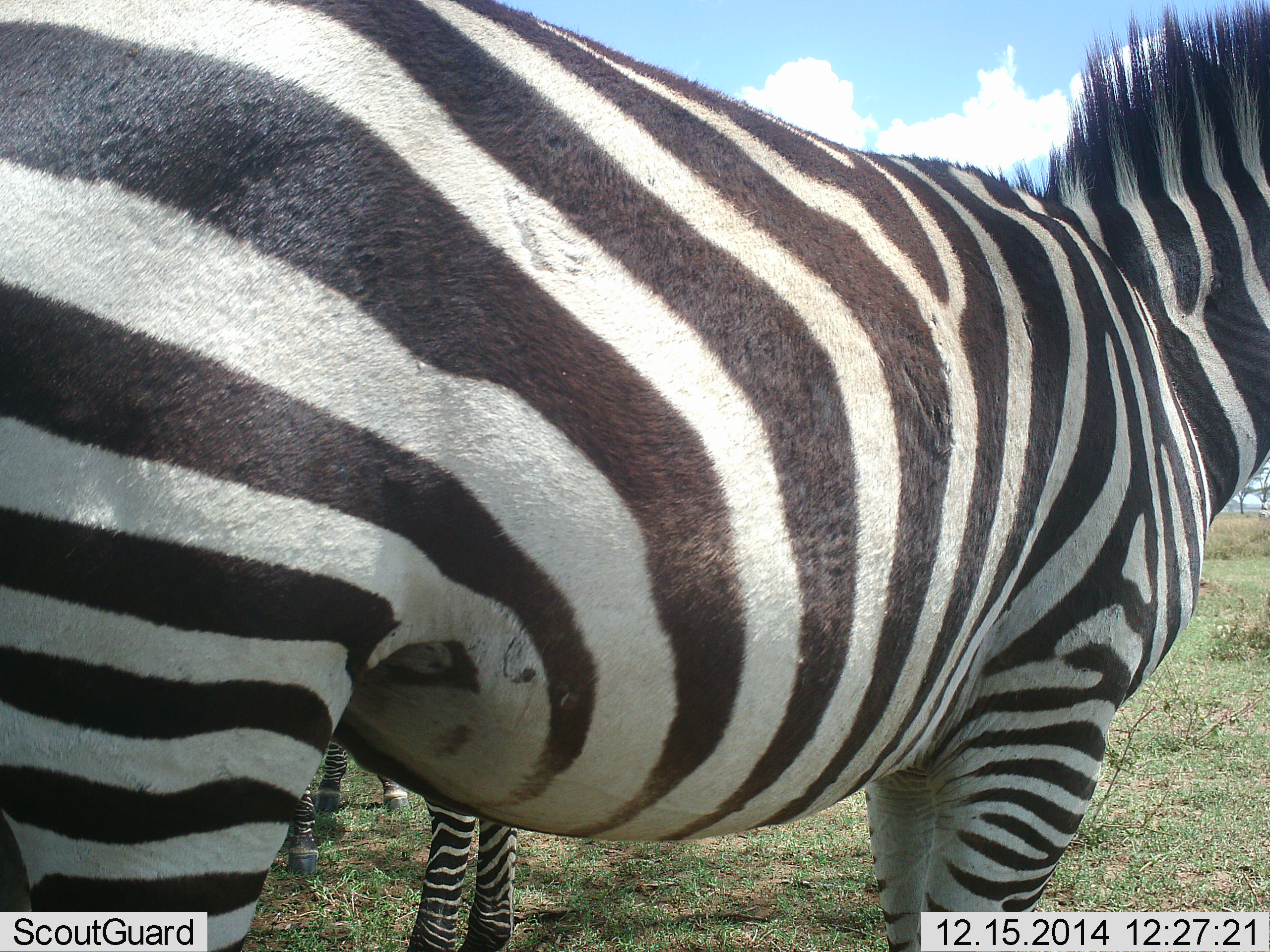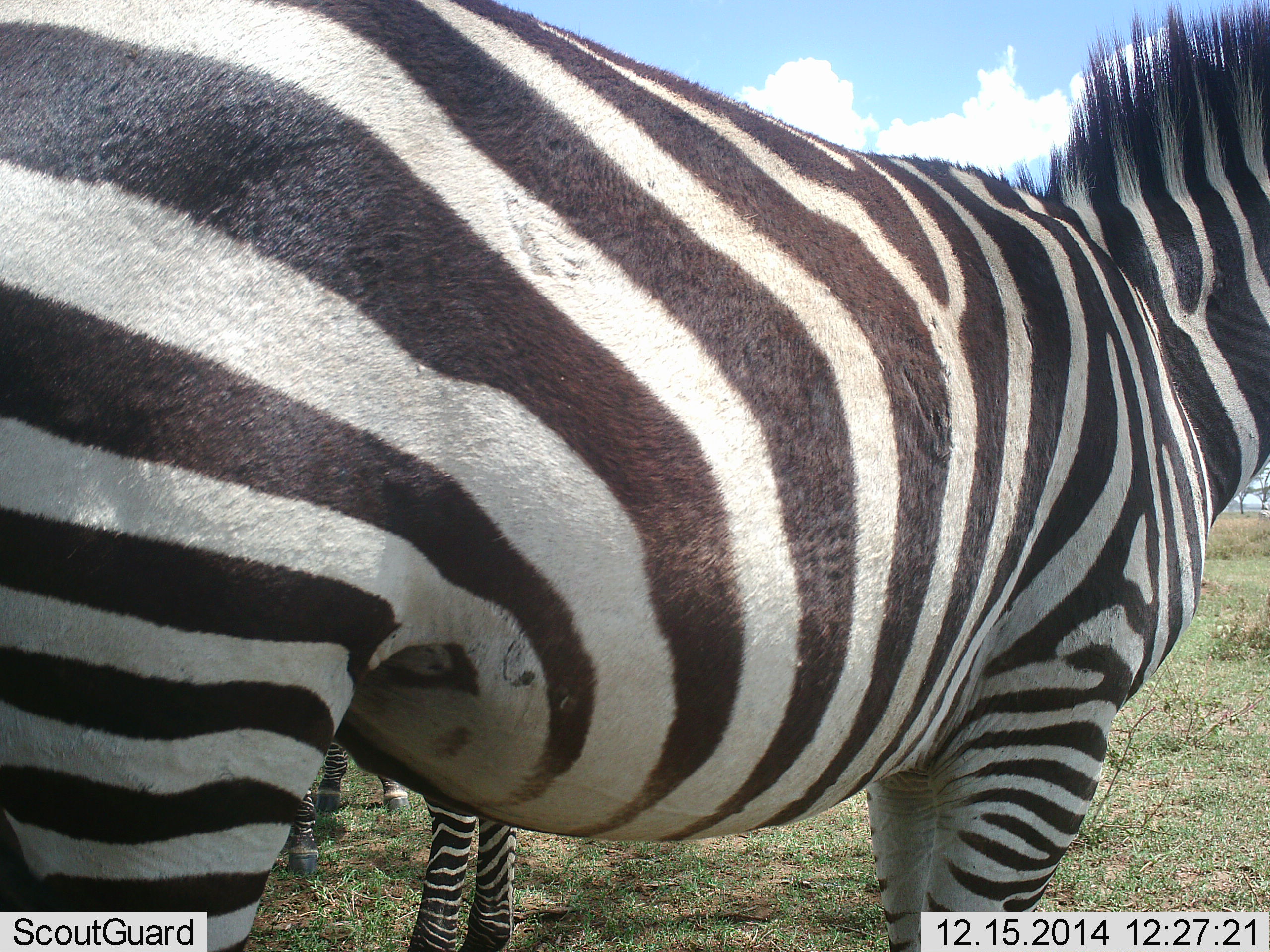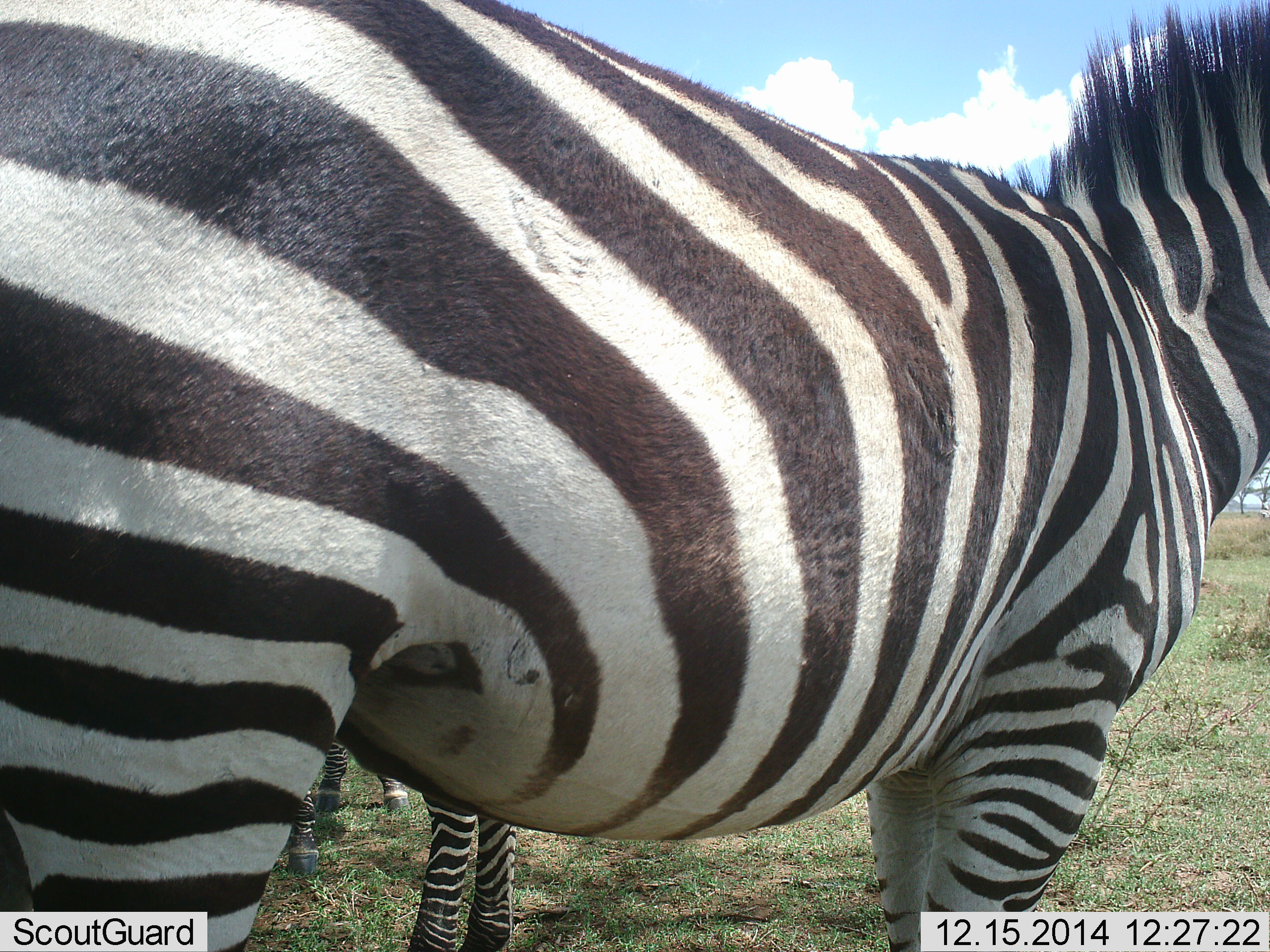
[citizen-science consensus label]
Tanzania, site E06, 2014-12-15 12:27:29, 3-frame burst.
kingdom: Animalia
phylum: Chordata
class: Mammalia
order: Perissodactyla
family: Equidae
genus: Equus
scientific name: Equus quagga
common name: plains zebra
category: zebra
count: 2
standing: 100%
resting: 0%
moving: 0%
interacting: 0%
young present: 10%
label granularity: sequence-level